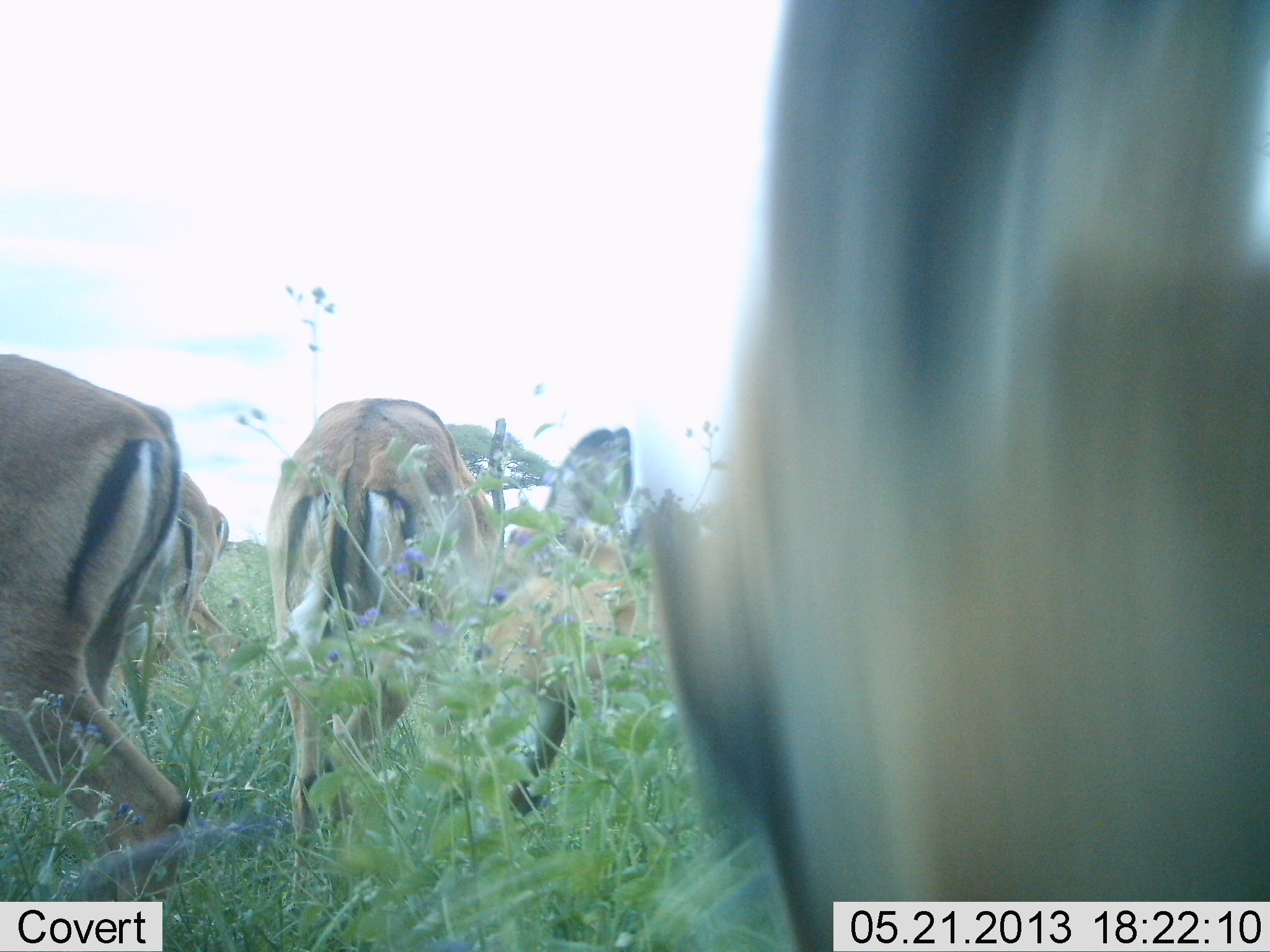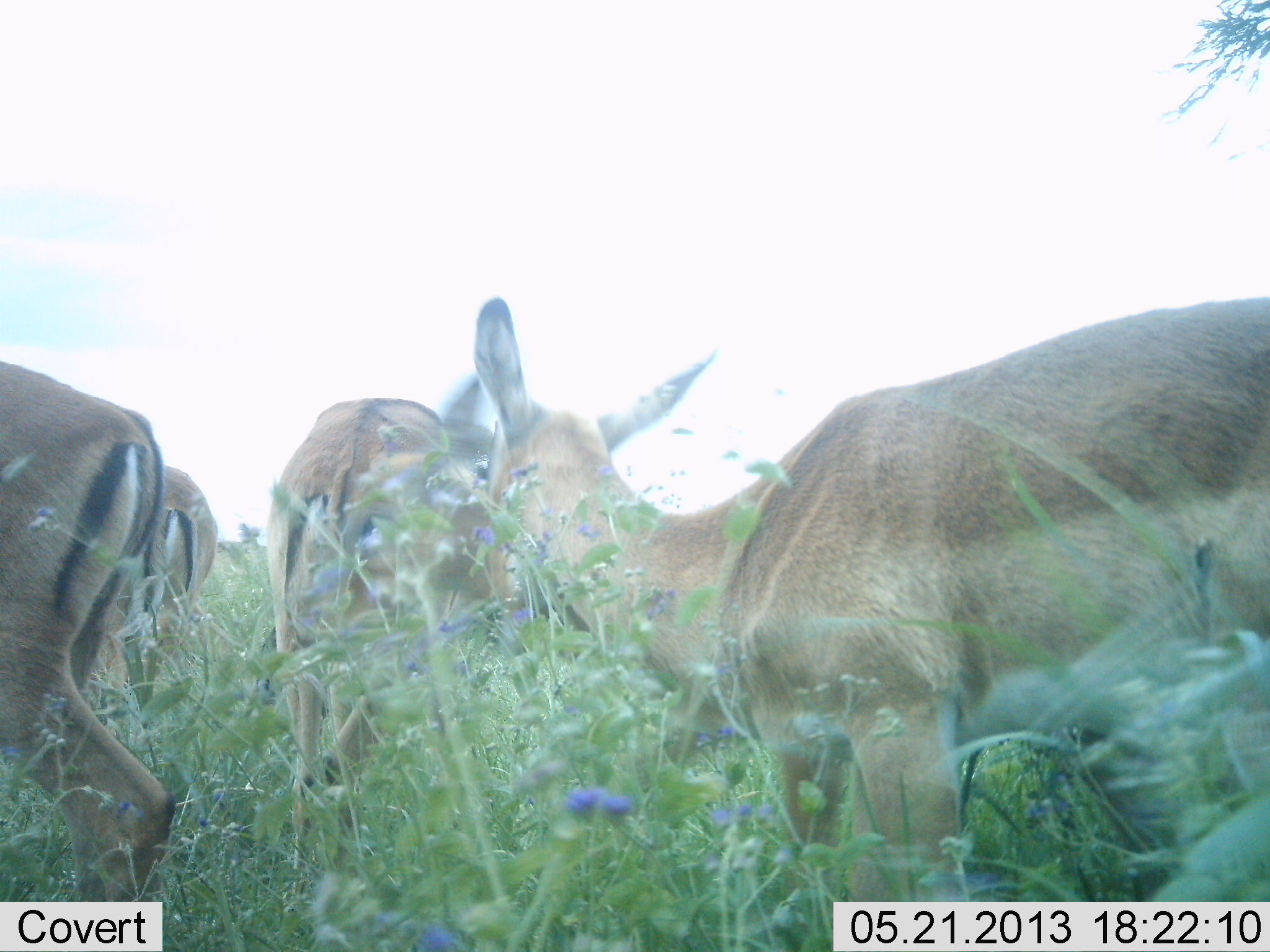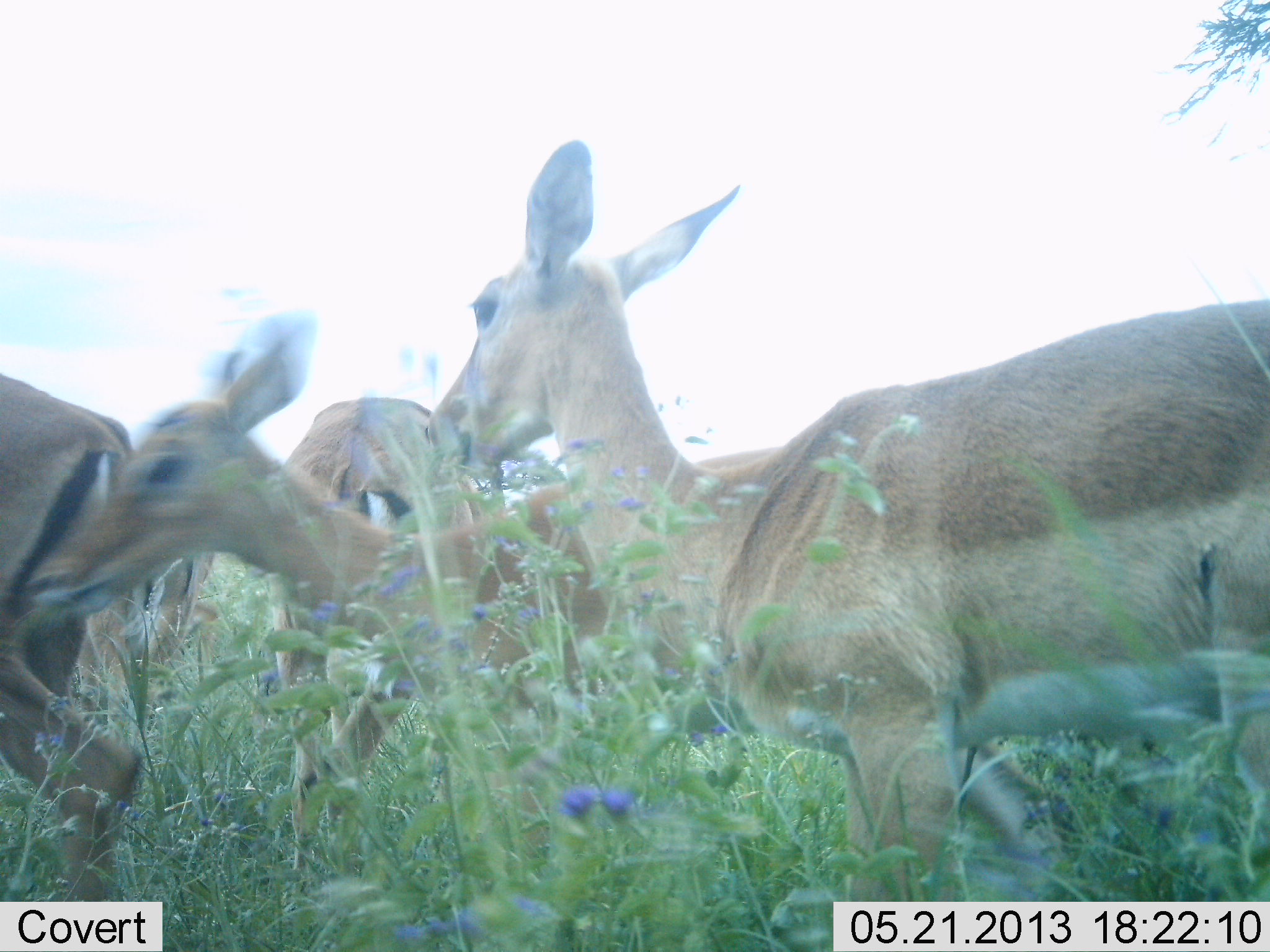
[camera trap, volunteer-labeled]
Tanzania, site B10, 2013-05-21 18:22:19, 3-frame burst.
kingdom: Animalia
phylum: Chordata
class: Mammalia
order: Artiodactyla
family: Bovidae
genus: Aepyceros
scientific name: Aepyceros melampus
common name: impala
Impala (Aepyceros melampus), count 5. Behavior (volunteer vote fractions): standing 71%, resting 0%, moving 67%, interacting 5%. Young present (vote fraction): 0%. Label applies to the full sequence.